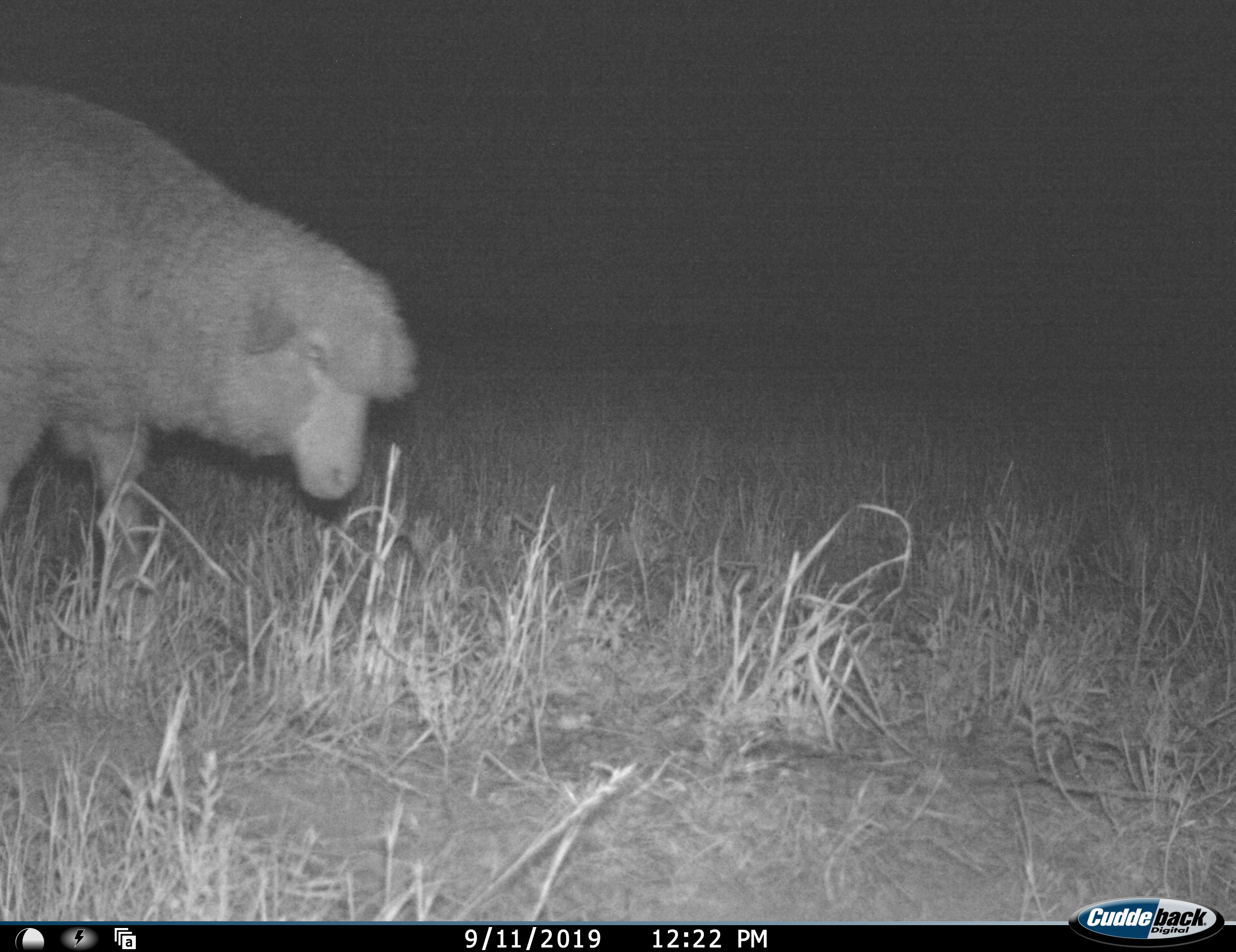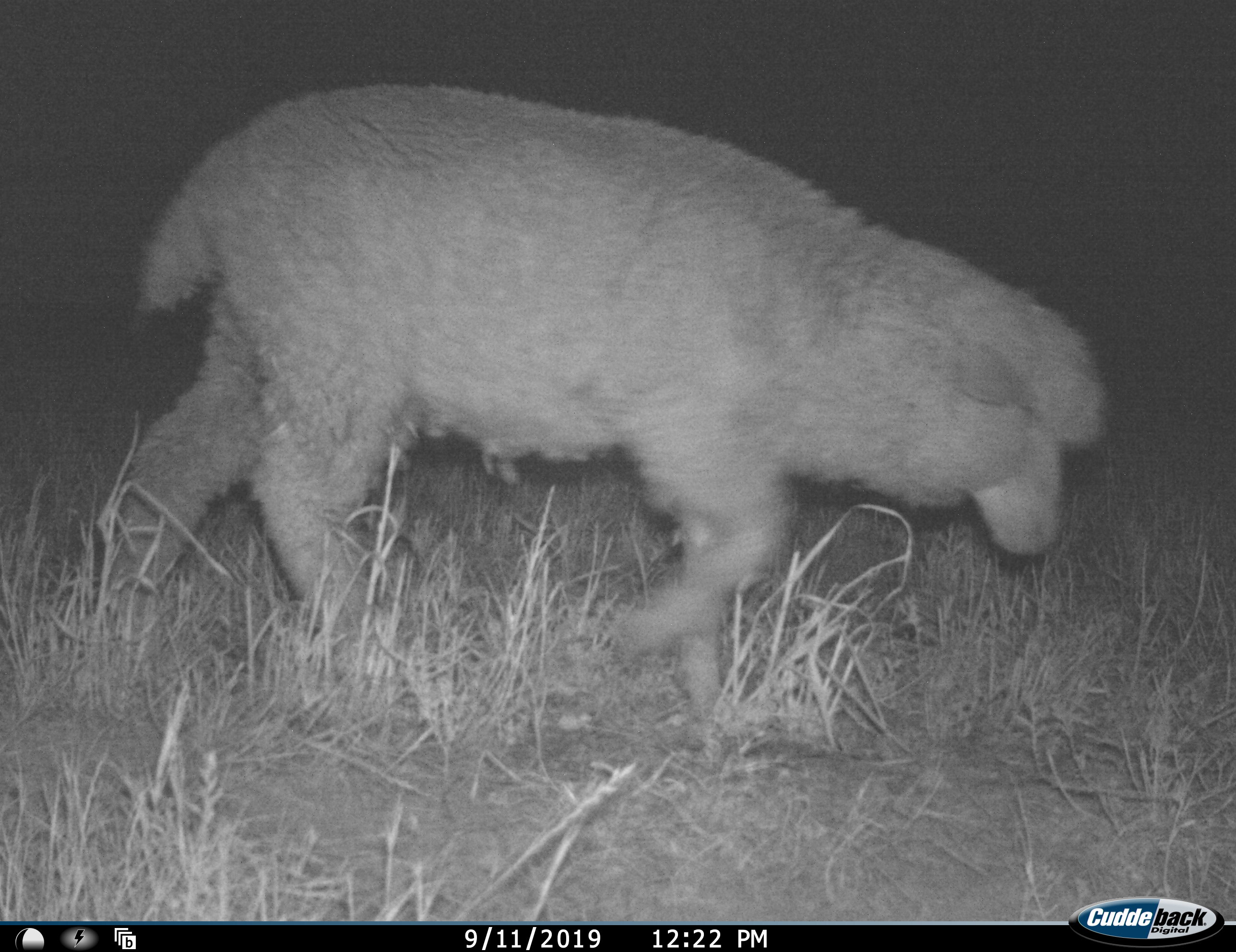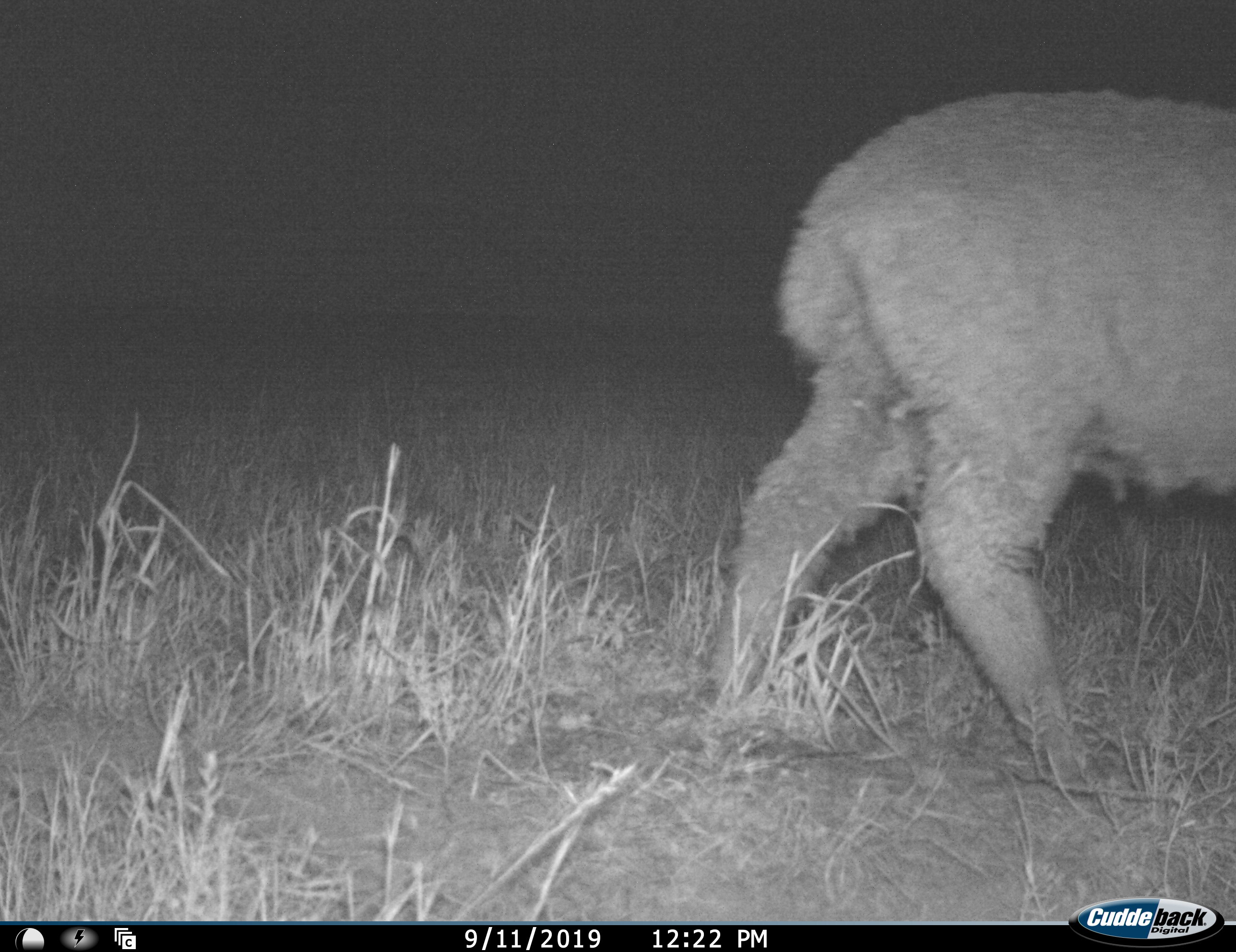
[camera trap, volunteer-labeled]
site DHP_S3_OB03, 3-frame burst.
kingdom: Animalia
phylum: Chordata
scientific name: Vertebrata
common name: domestic animal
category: domesticanimal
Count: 1.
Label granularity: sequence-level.